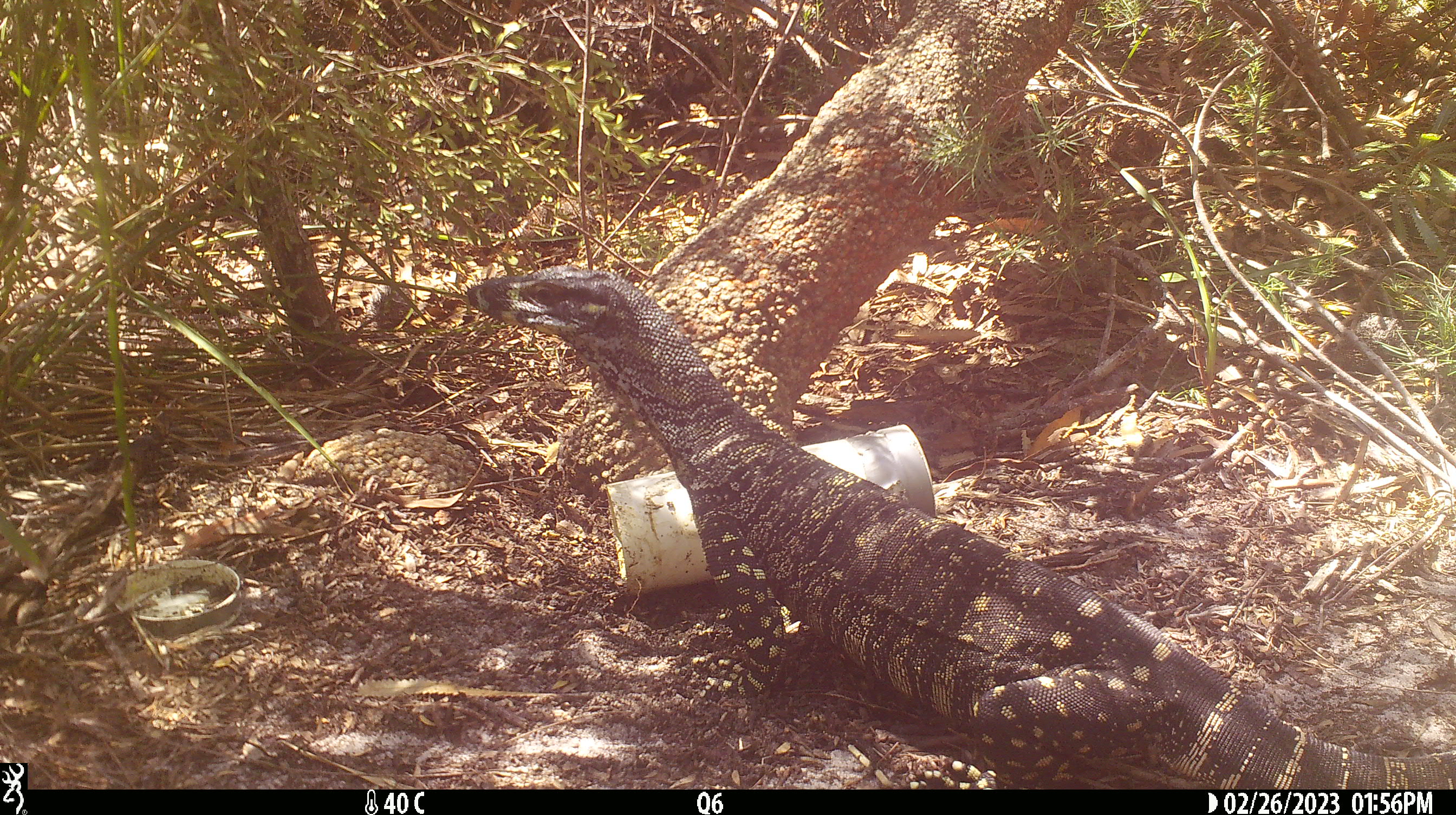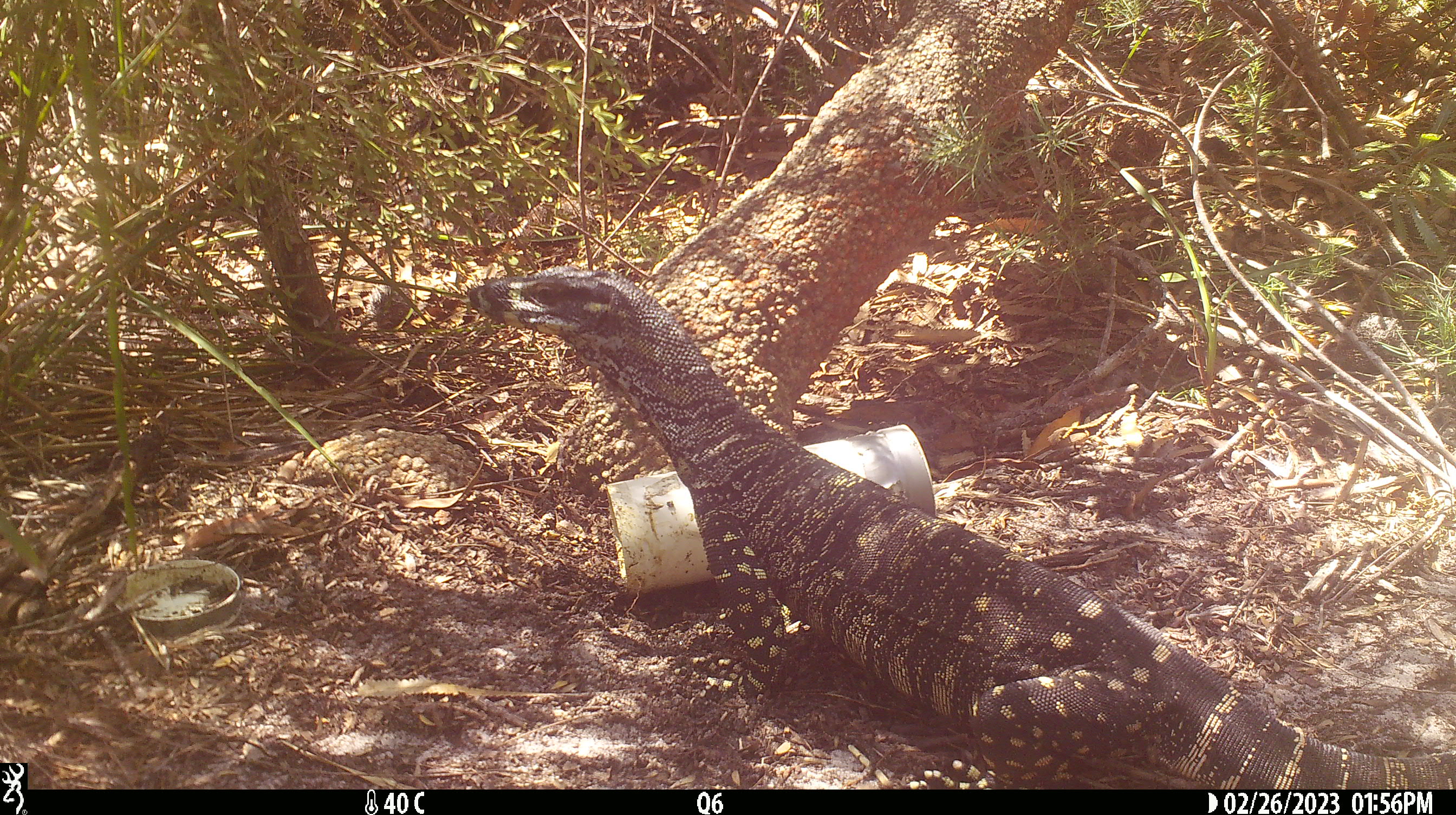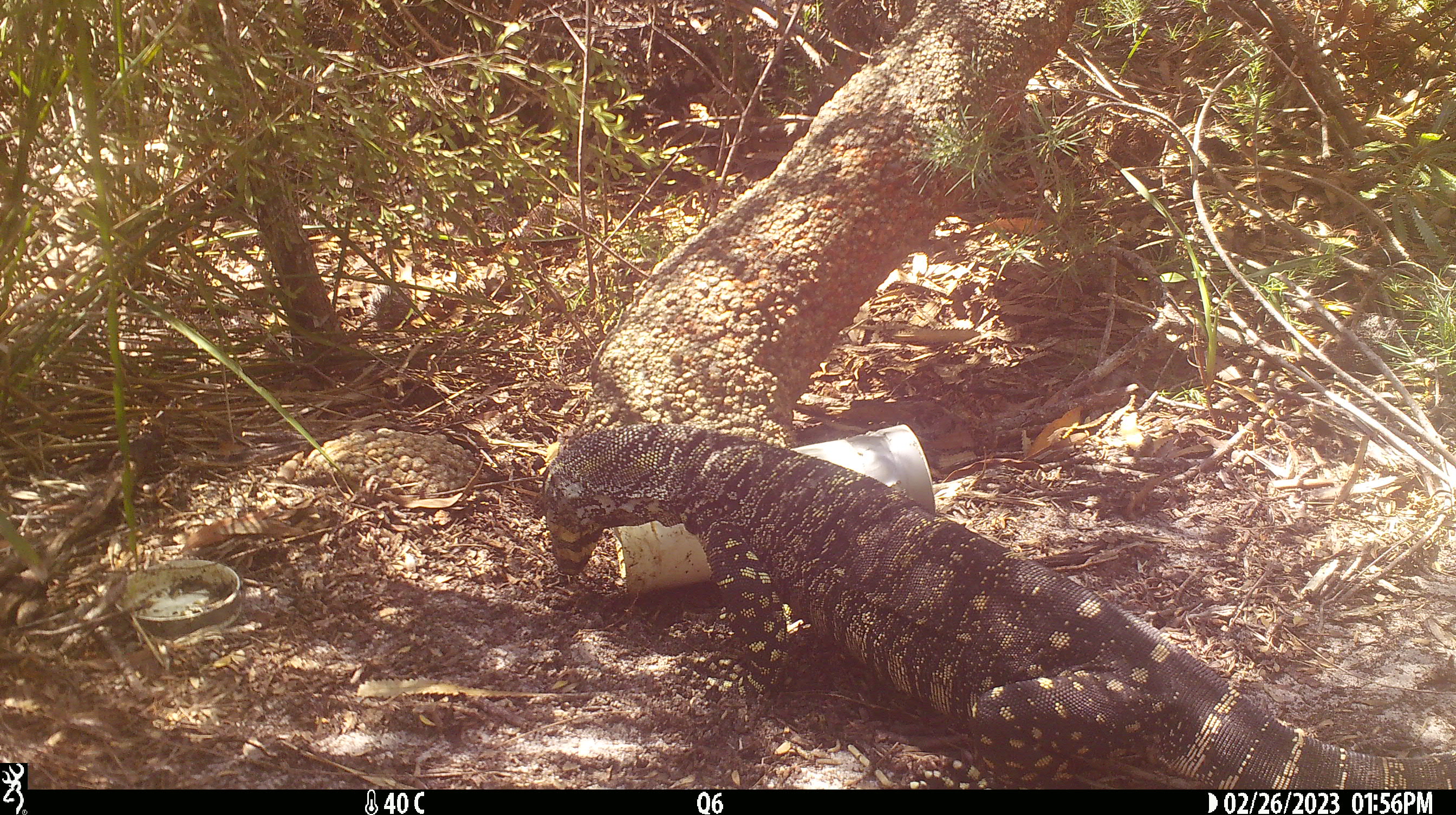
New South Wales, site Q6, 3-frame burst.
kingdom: Animalia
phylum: Chordata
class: Reptilia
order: Squamata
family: Varanidae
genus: Varanus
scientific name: Varanus varius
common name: lace monitor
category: goanna